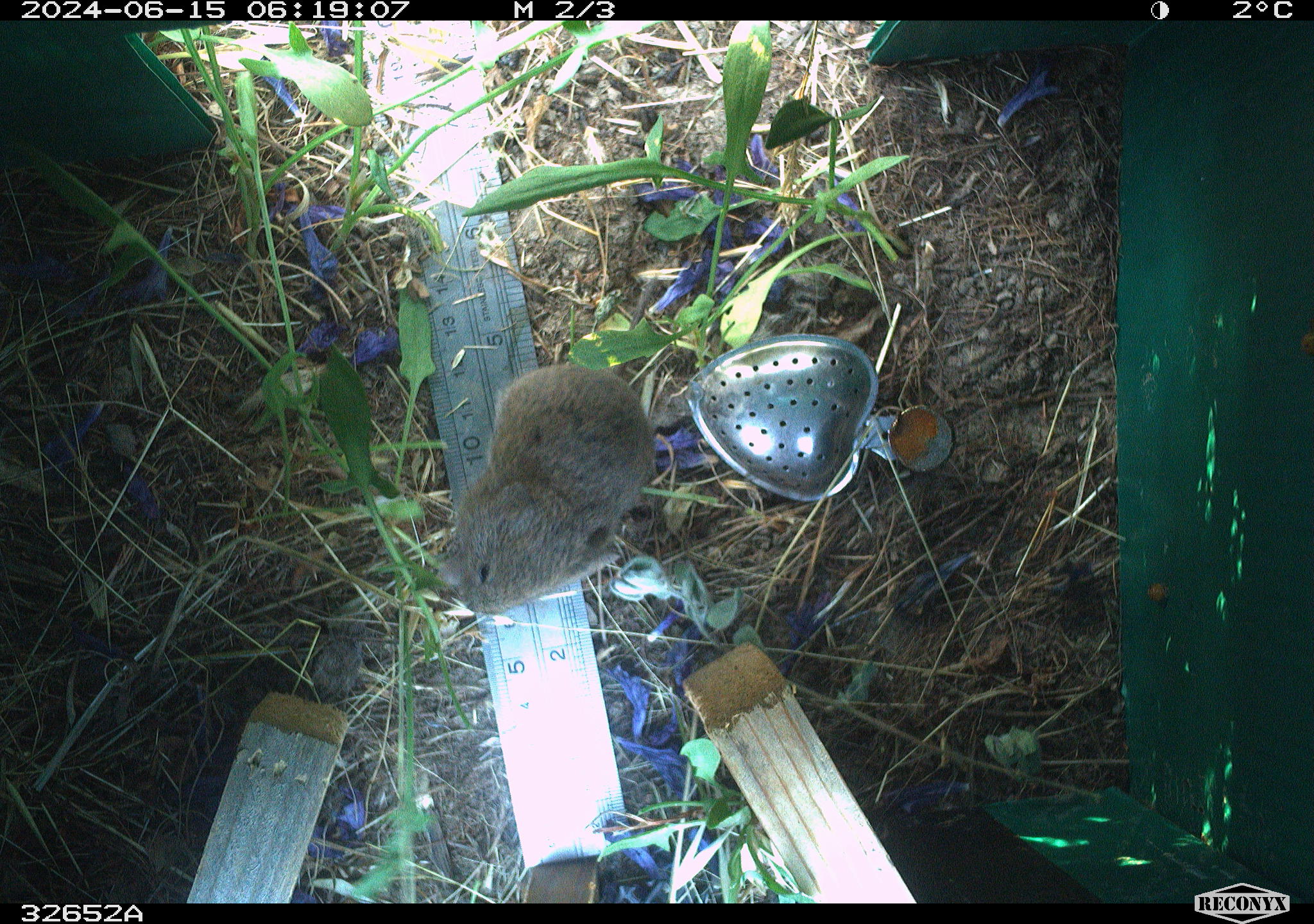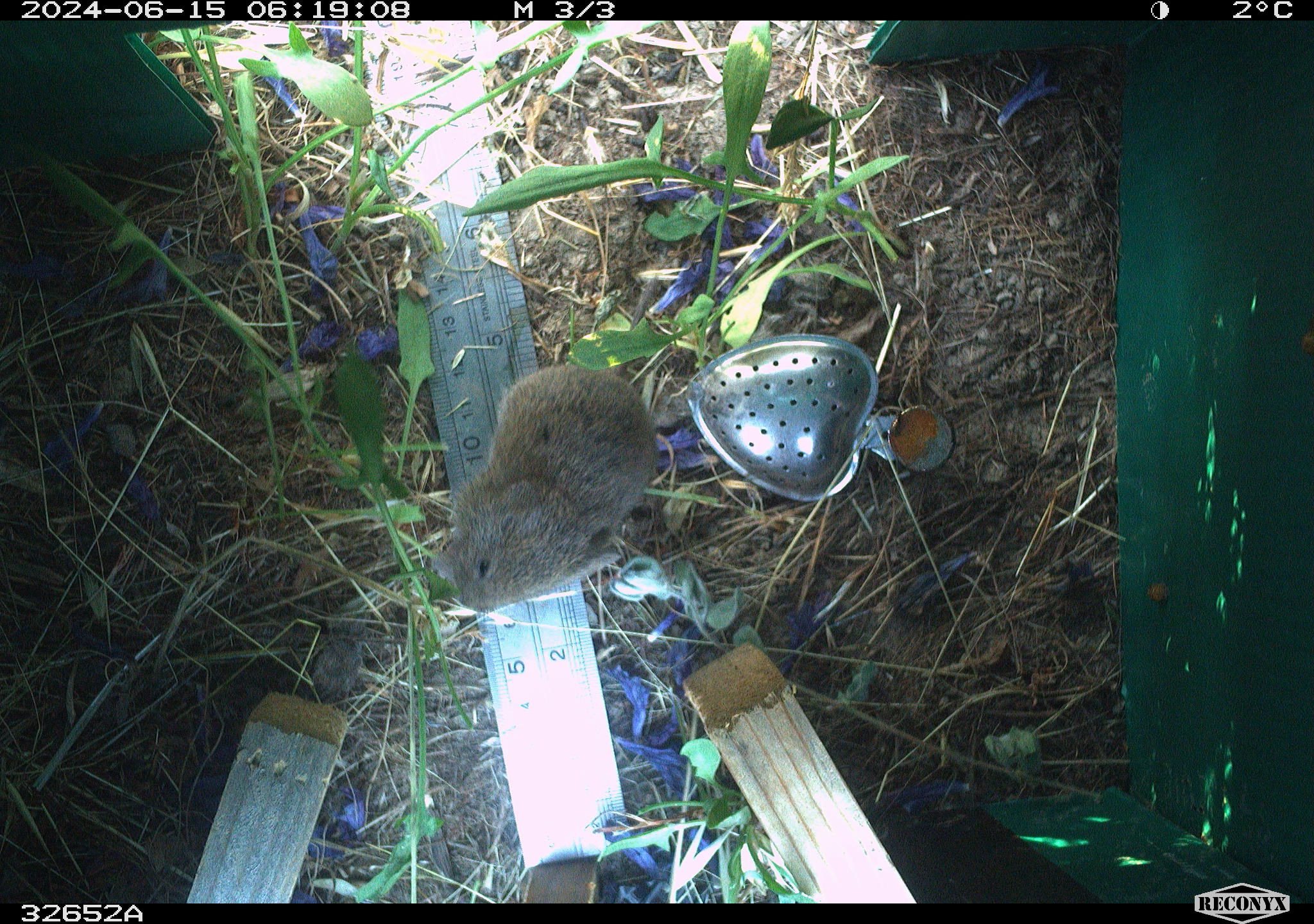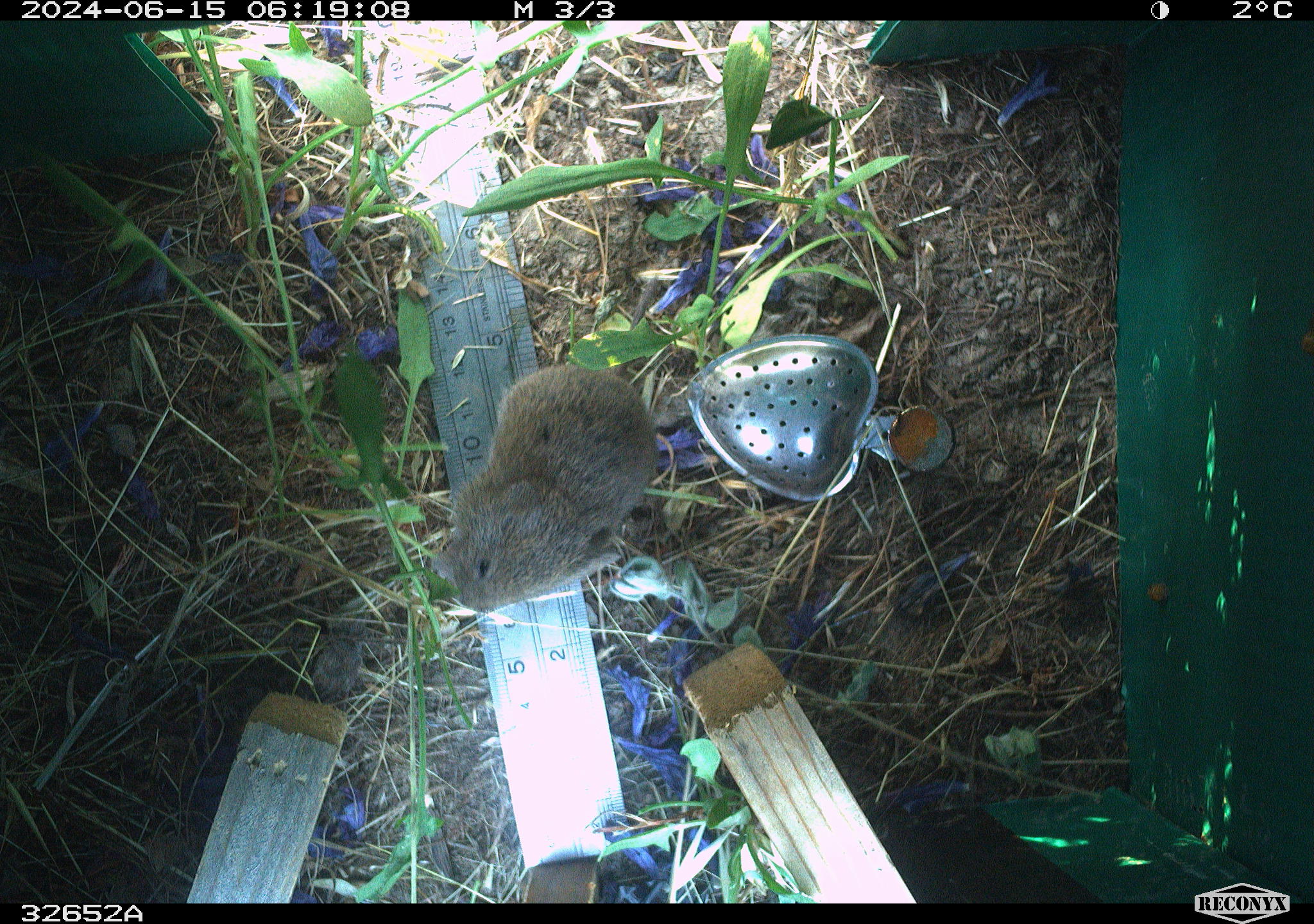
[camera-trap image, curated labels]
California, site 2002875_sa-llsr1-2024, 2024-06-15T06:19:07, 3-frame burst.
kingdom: Animalia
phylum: Chordata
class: Mammalia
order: Rodentia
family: Cricetidae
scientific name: Arvicolinae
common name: voles, lemmings, and muskrats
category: arvicolinae subfamily